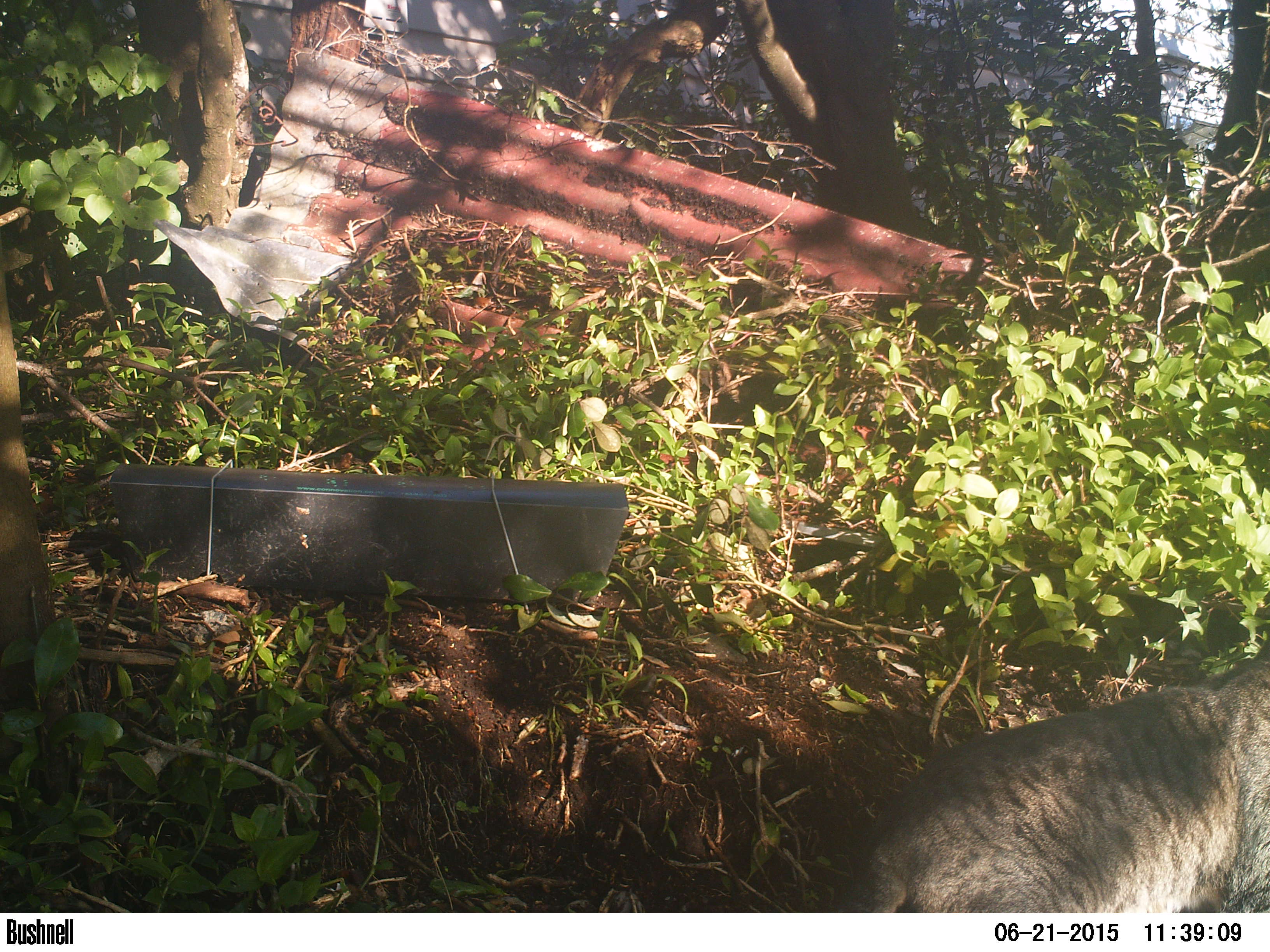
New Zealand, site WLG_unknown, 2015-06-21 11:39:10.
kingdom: Animalia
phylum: Chordata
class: Mammalia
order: Carnivora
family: Felidae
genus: Felis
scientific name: Felis catus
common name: domestic cat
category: cat